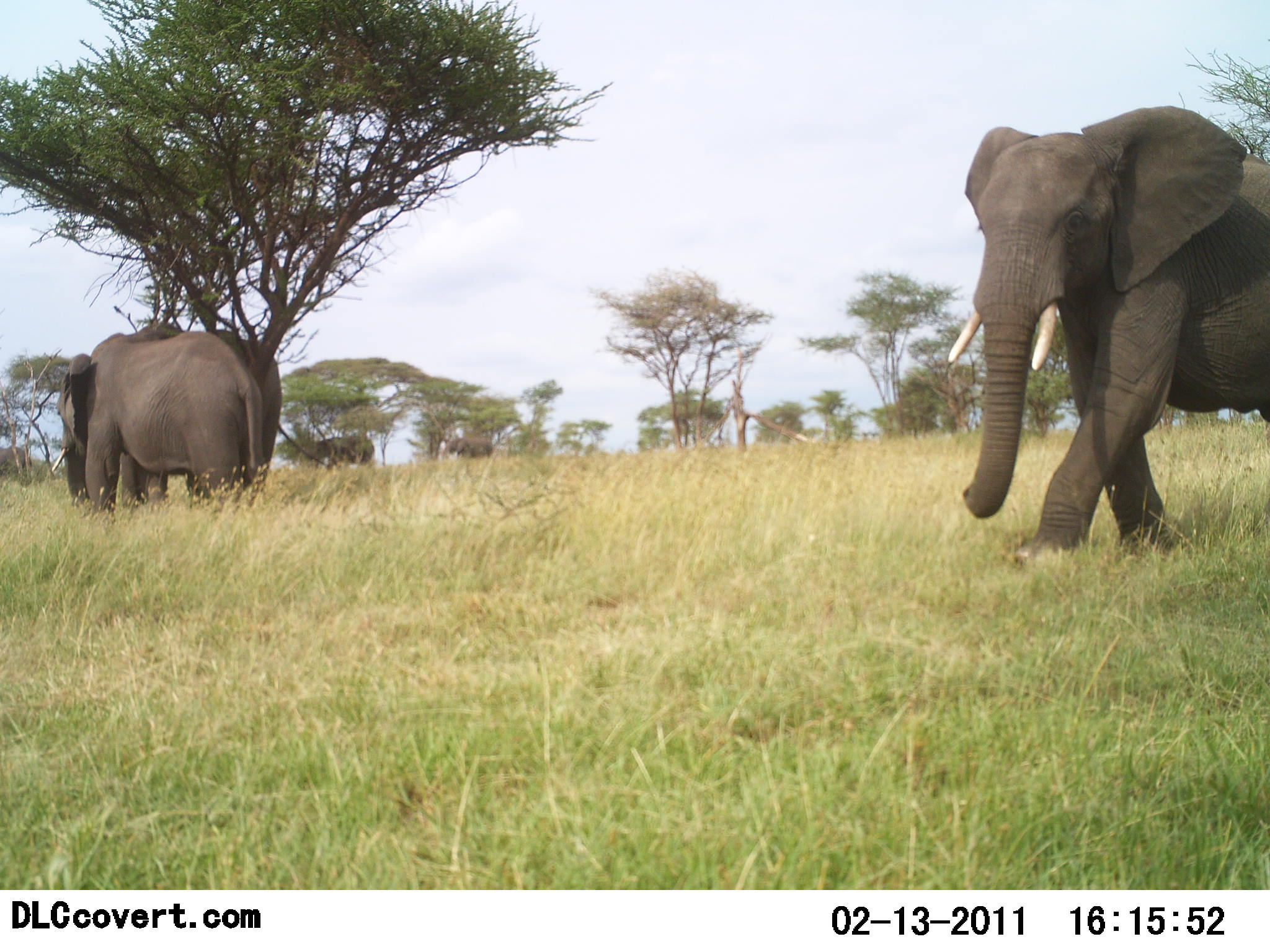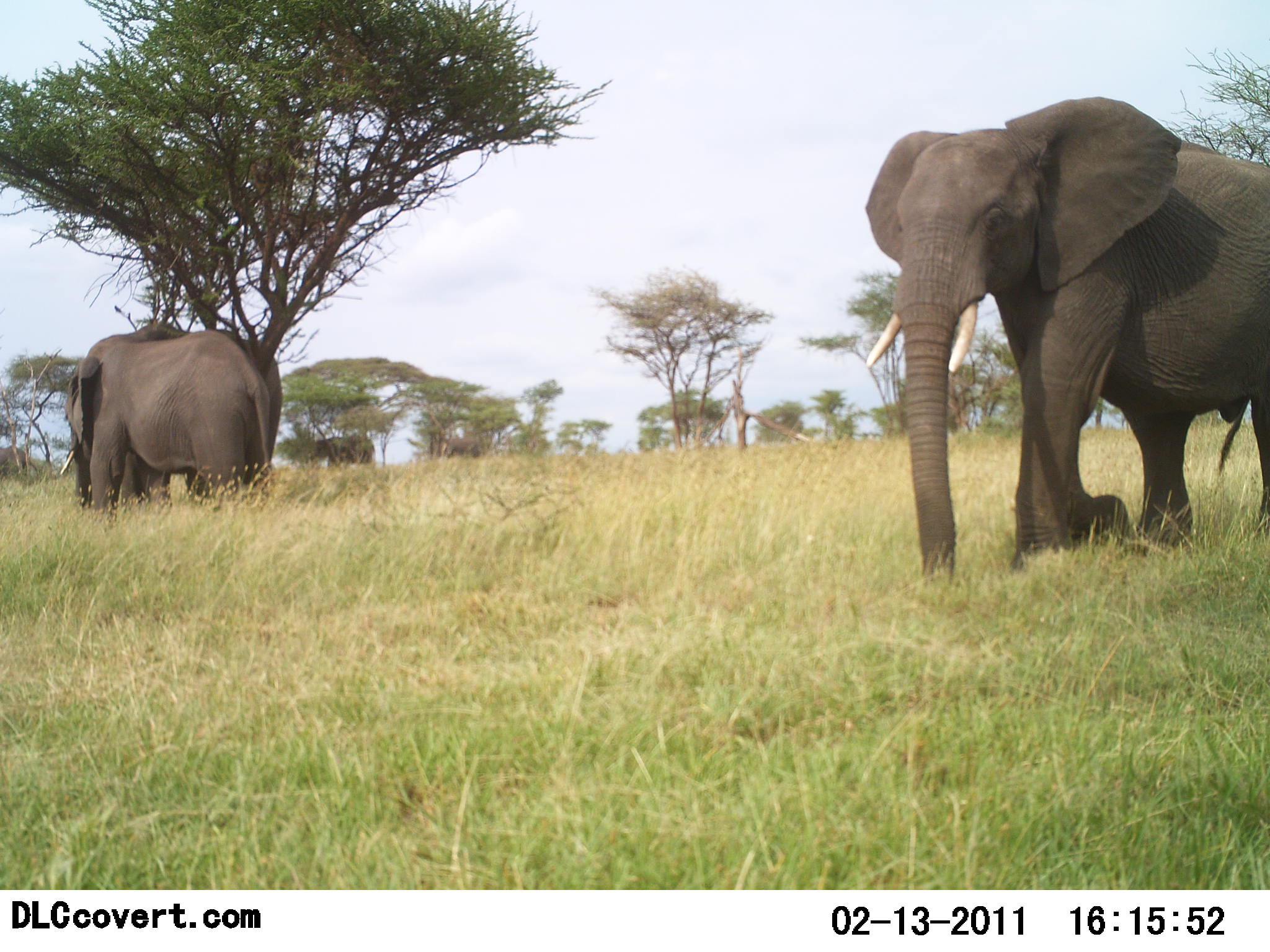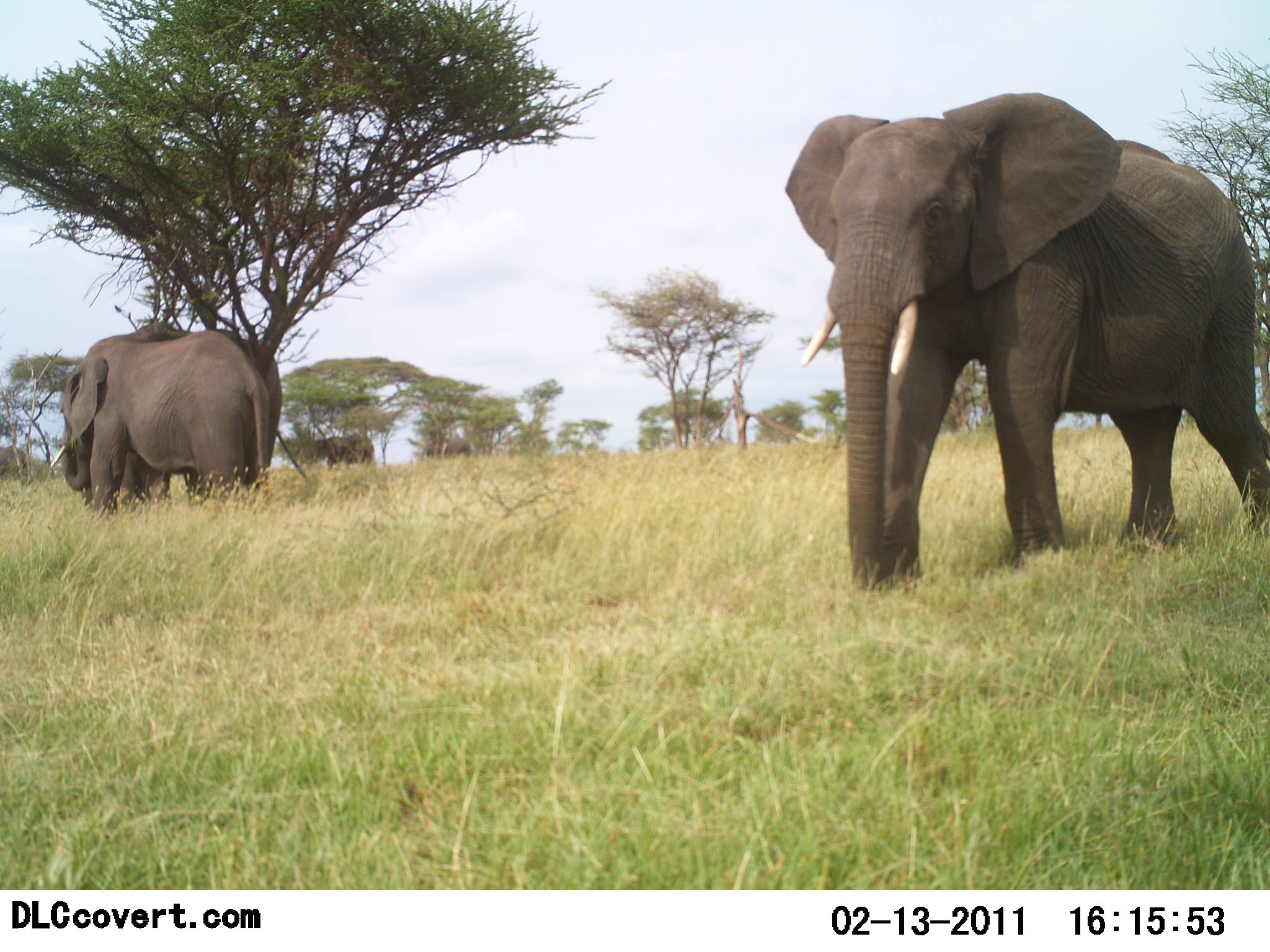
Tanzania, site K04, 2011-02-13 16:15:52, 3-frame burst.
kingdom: Animalia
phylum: Chordata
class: Mammalia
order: Proboscidea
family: Elephantidae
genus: Loxodonta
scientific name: Loxodonta africana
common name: african bush elephant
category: elephant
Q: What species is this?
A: Elephant (african bush elephant) (Loxodonta africana).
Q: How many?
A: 4.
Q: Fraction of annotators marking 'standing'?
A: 80%.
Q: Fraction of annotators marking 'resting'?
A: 20%.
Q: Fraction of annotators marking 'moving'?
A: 90%.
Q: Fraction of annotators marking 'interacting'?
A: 0%.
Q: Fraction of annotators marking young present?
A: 0%.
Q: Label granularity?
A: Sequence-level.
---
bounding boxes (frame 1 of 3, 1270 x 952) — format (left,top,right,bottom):
animal: (945,106,1270,565); (57,323,285,516); (55,329,266,513)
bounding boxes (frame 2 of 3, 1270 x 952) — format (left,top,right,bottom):
animal: (868,96,1270,597); (59,320,282,514); (68,326,274,511)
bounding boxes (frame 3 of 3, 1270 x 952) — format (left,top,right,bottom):
animal: (785,93,1269,598); (49,321,285,519); (60,330,268,510)